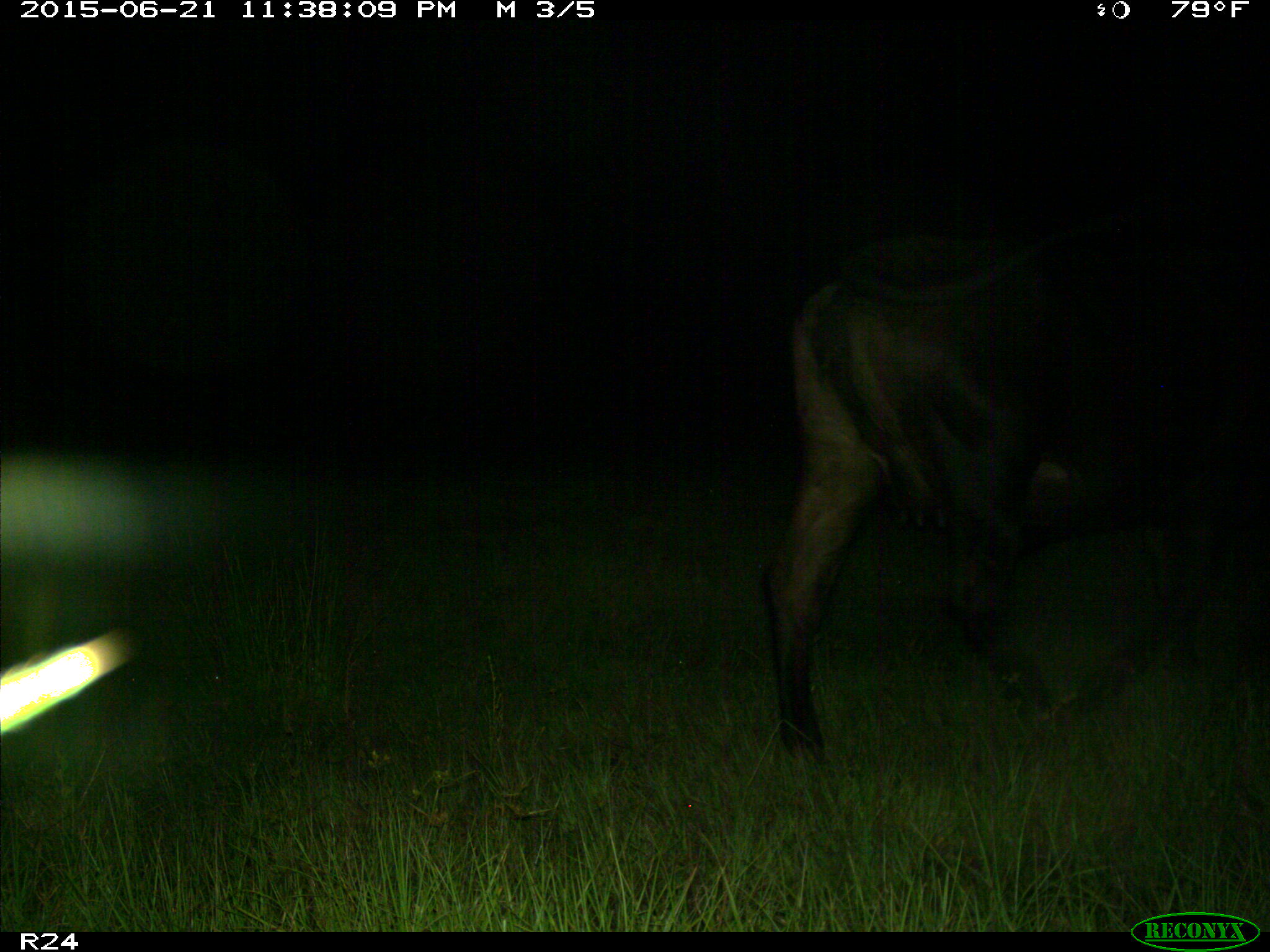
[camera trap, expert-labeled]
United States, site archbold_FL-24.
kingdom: Animalia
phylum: Chordata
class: Mammalia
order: Artiodactyla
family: Bovidae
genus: Bos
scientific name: Bos taurus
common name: domestic cow